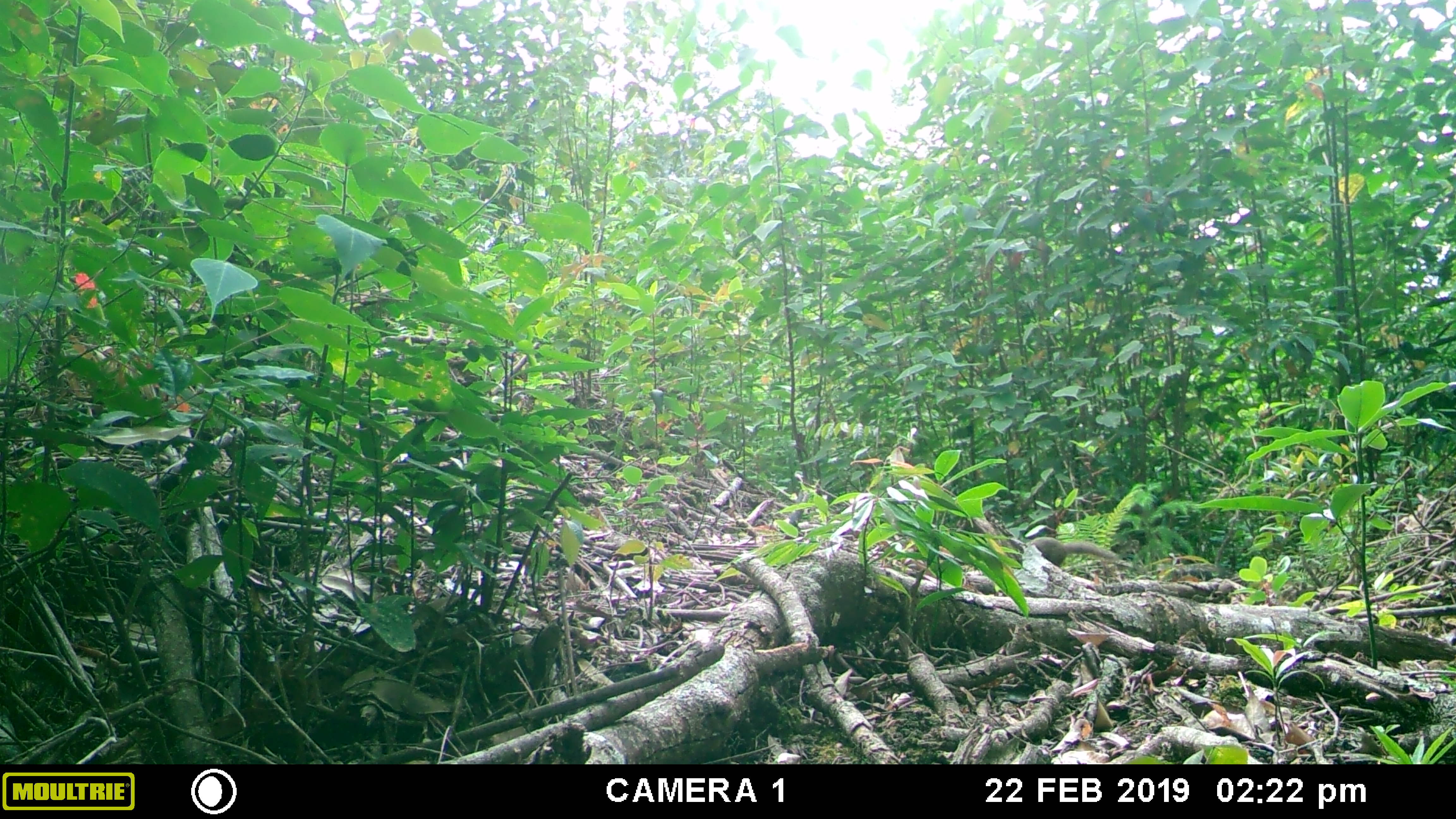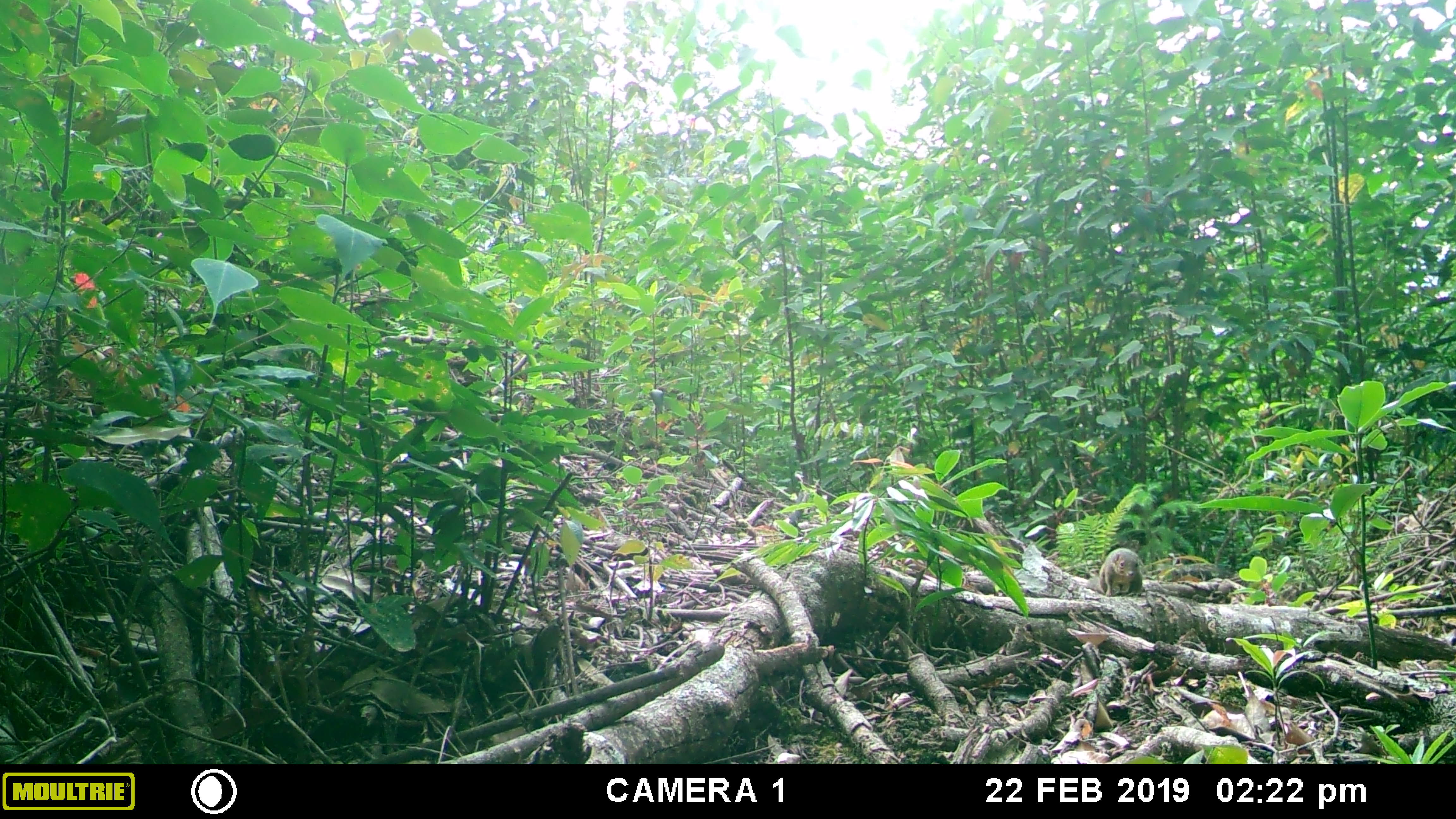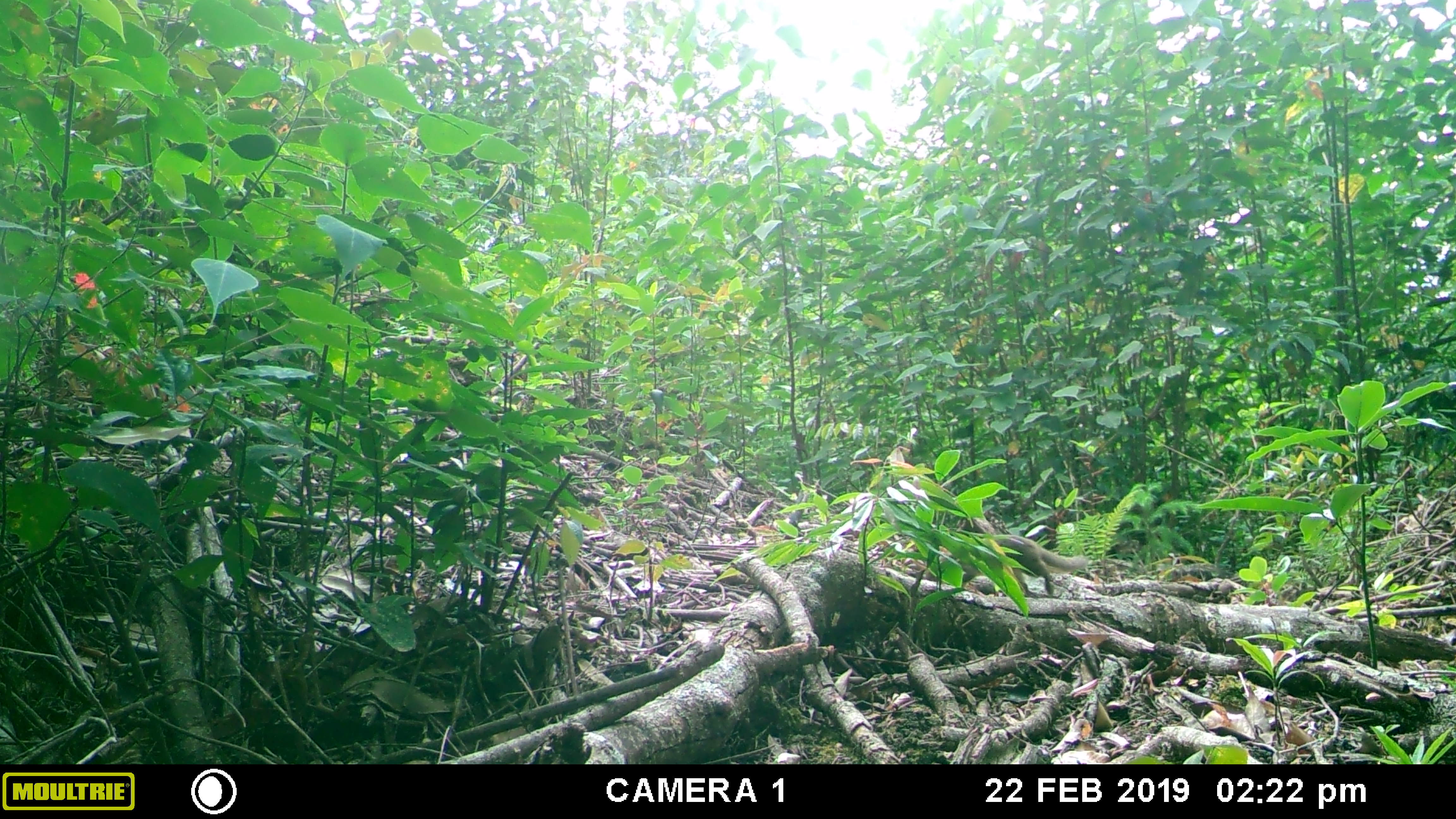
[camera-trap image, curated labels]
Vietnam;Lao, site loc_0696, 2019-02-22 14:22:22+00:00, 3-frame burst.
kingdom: Animalia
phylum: Chordata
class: Mammalia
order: Scandentia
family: Tupaiidae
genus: Tupaia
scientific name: Tupaia belangeri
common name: northern treeshrew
Northern treeshrew (Tupaia belangeri). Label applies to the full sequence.